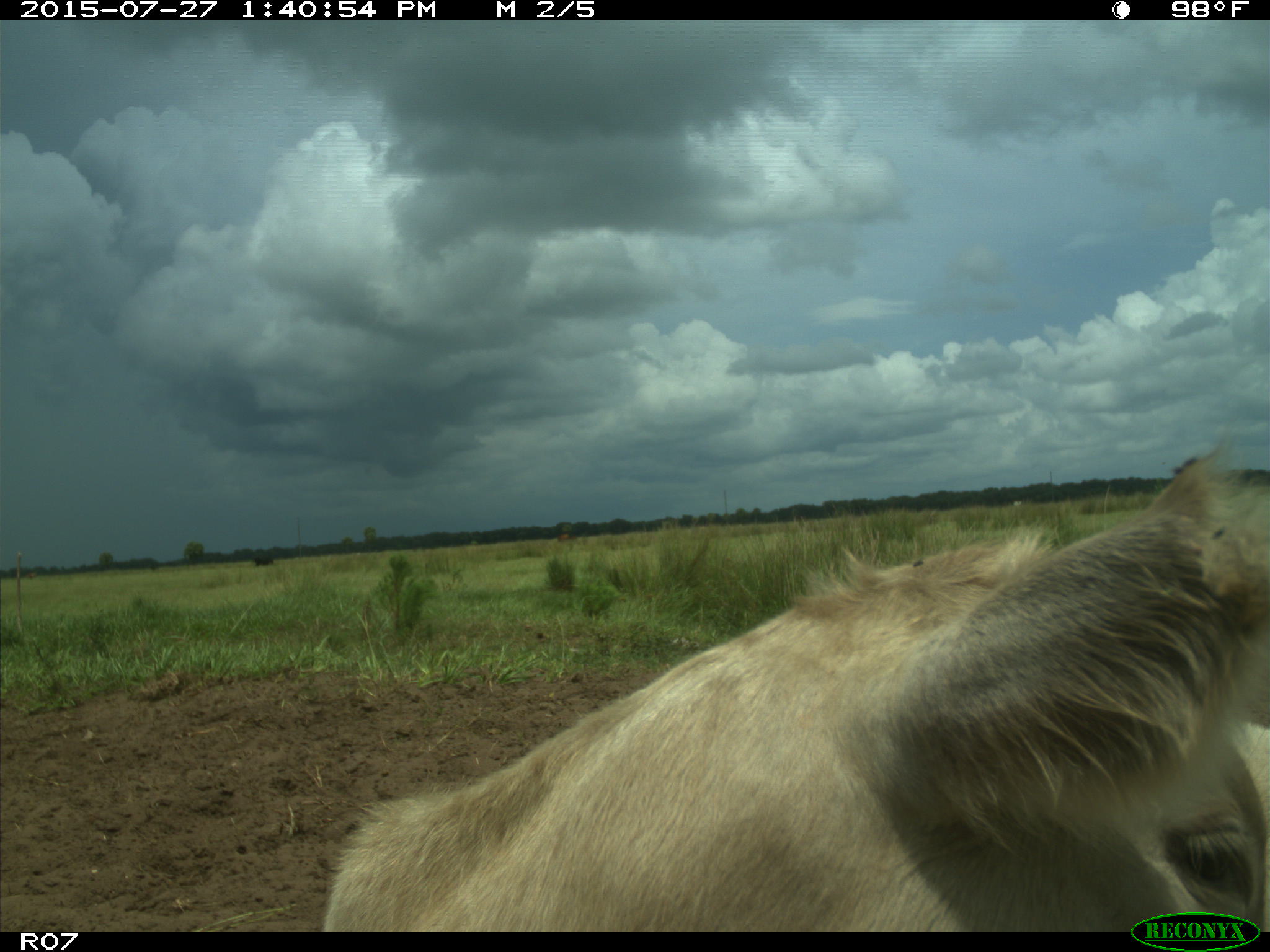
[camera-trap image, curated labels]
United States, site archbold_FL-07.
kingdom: Animalia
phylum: Chordata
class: Mammalia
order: Artiodactyla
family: Bovidae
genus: Bos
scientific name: Bos taurus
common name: domestic cow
Bos taurus (domestic cow).